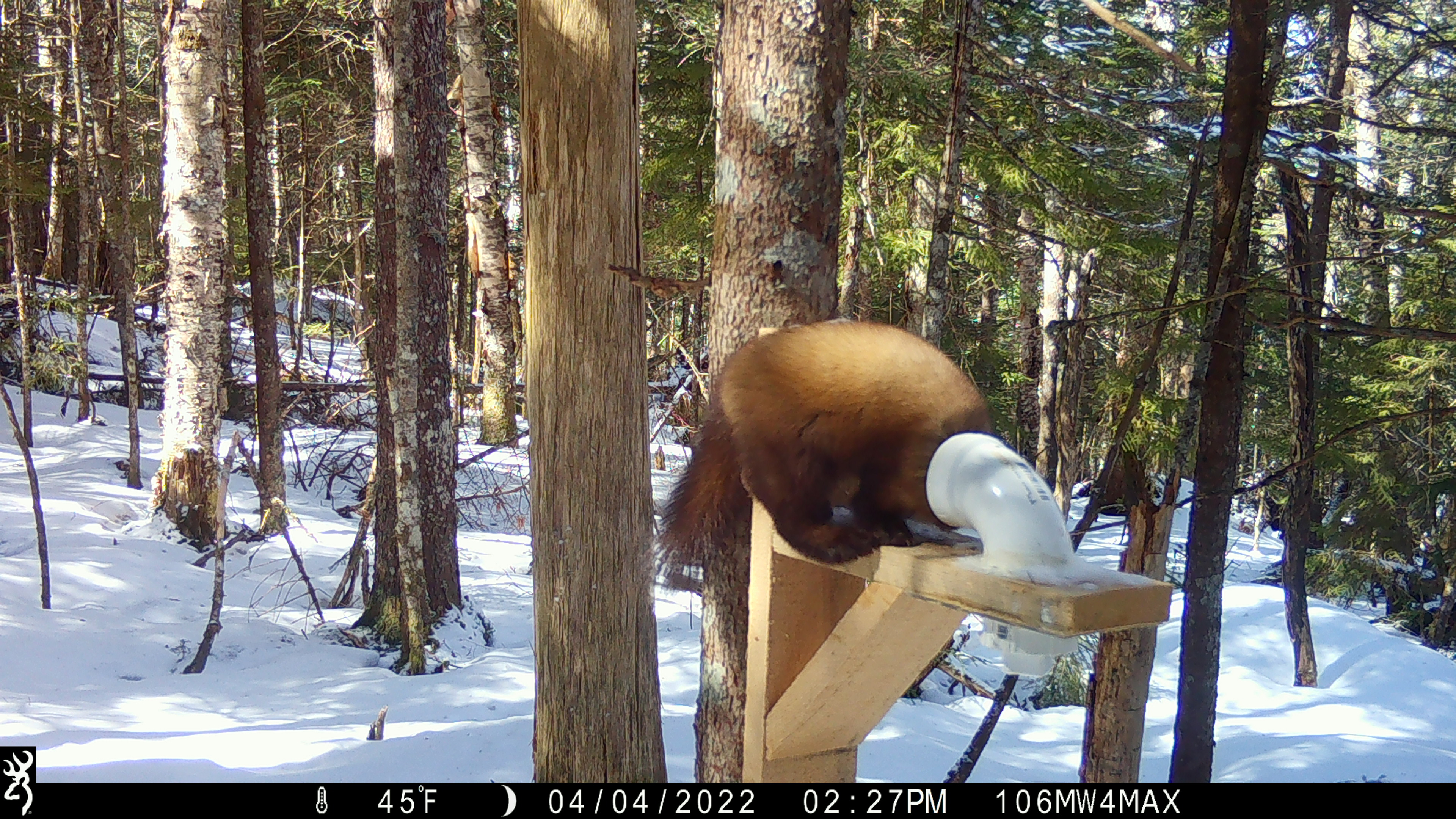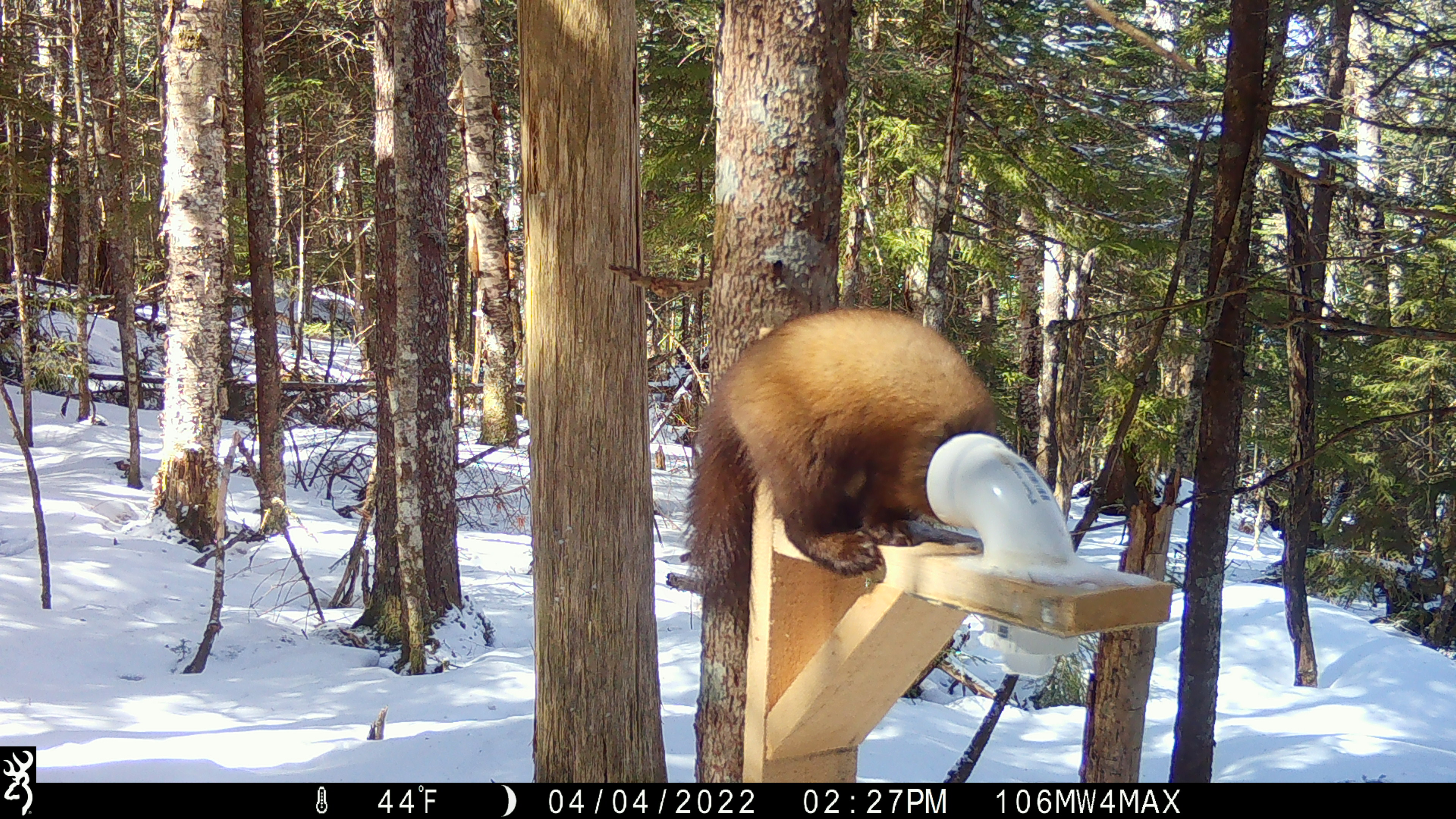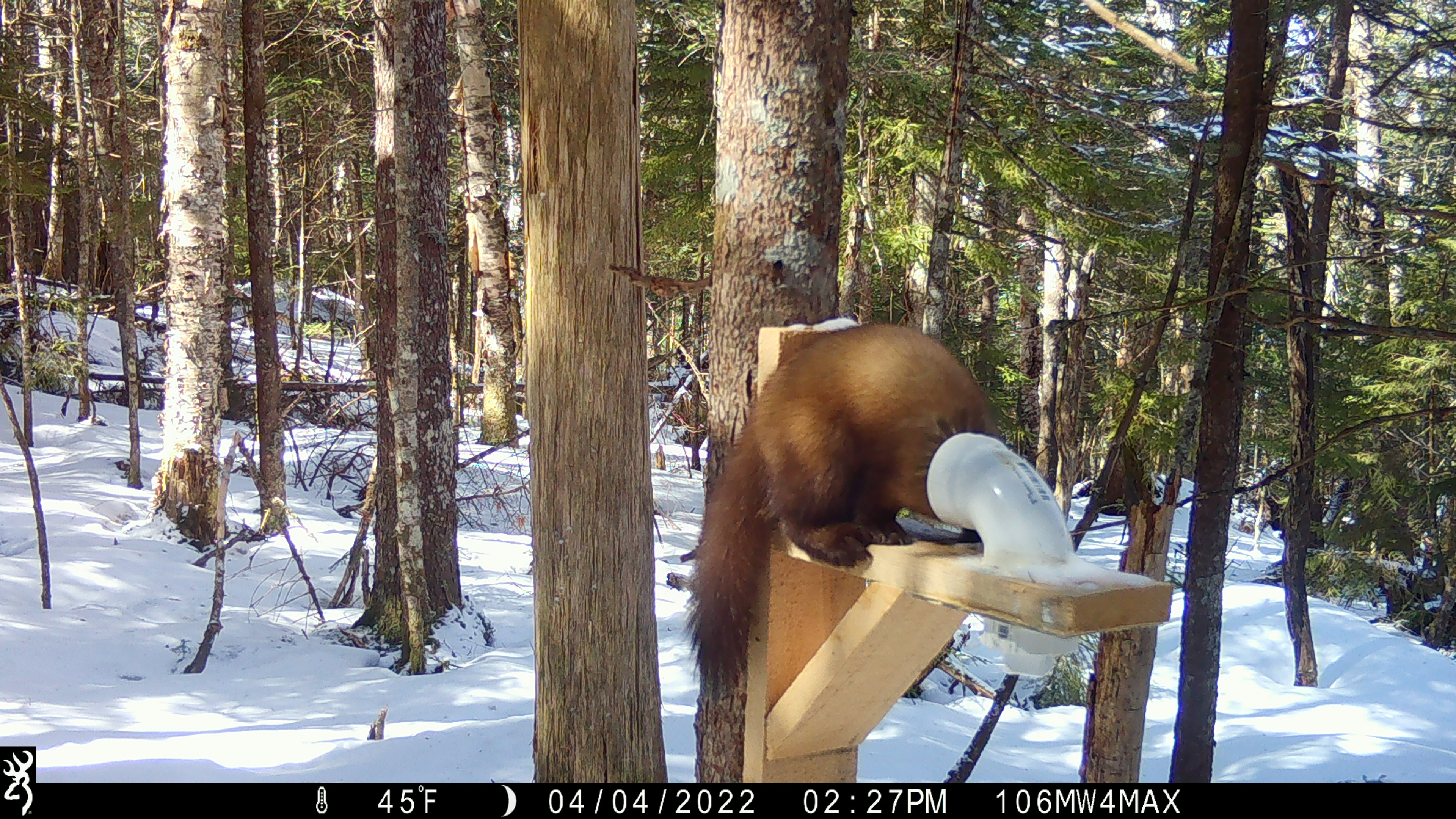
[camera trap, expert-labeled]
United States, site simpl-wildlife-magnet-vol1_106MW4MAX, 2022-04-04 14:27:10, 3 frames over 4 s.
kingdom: Animalia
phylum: Chordata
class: Mammalia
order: Carnivora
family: Mustelidae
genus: Martes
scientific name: Martes americana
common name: american marten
American marten (Martes americana).